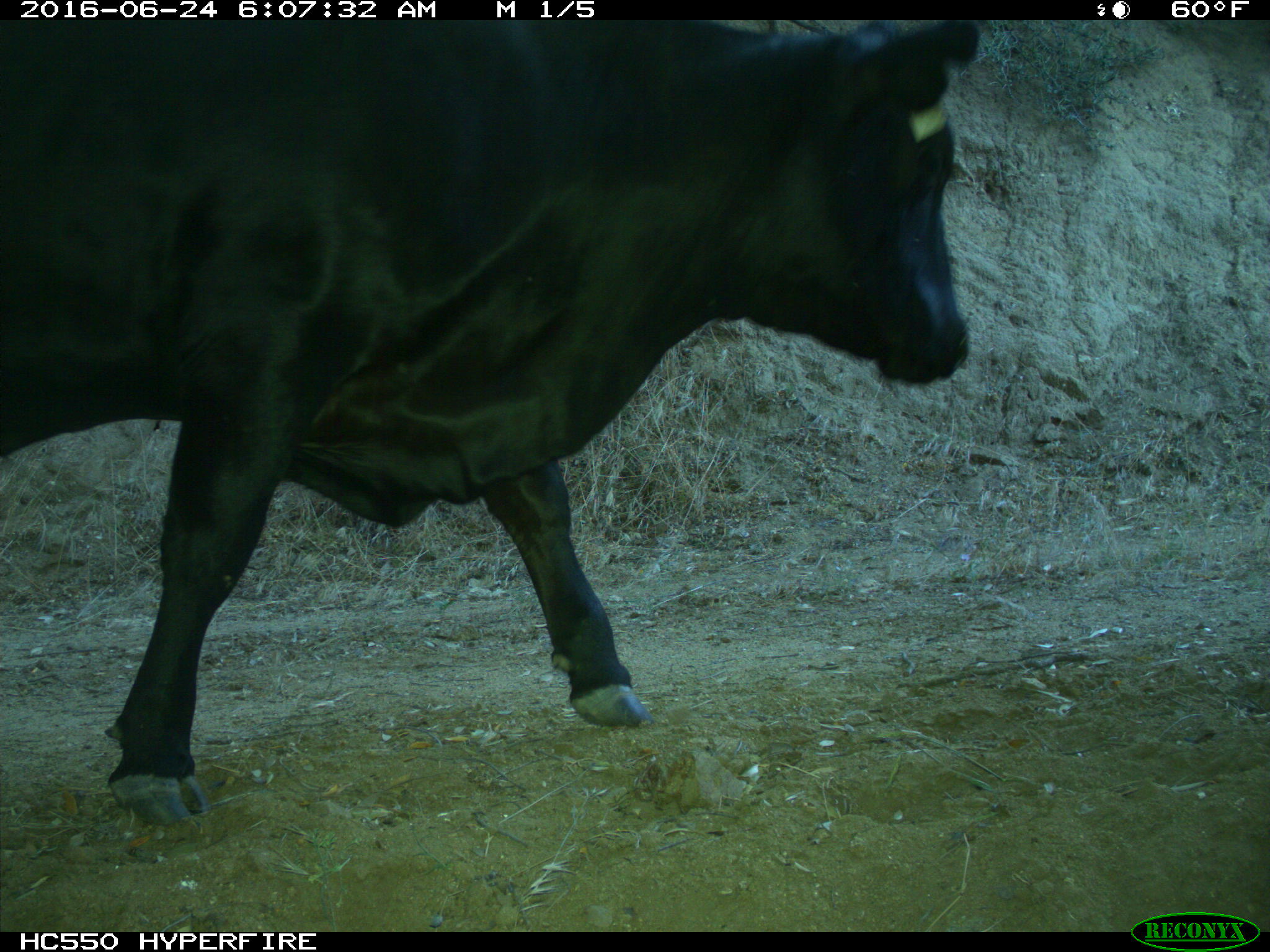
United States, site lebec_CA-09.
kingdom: Animalia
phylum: Chordata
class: Mammalia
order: Artiodactyla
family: Bovidae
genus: Bos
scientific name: Bos taurus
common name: domestic cow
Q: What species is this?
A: Bos taurus (domestic cow).